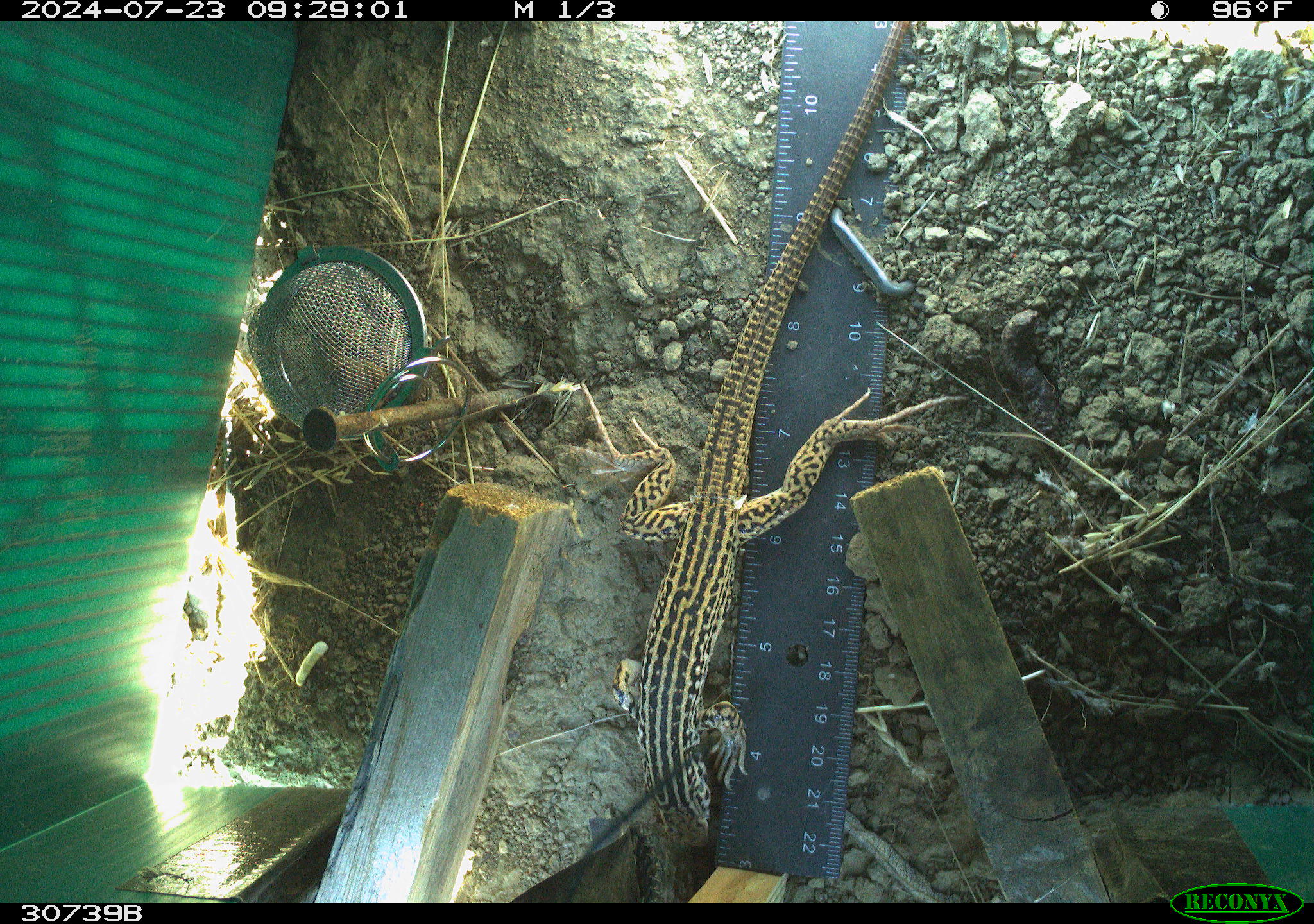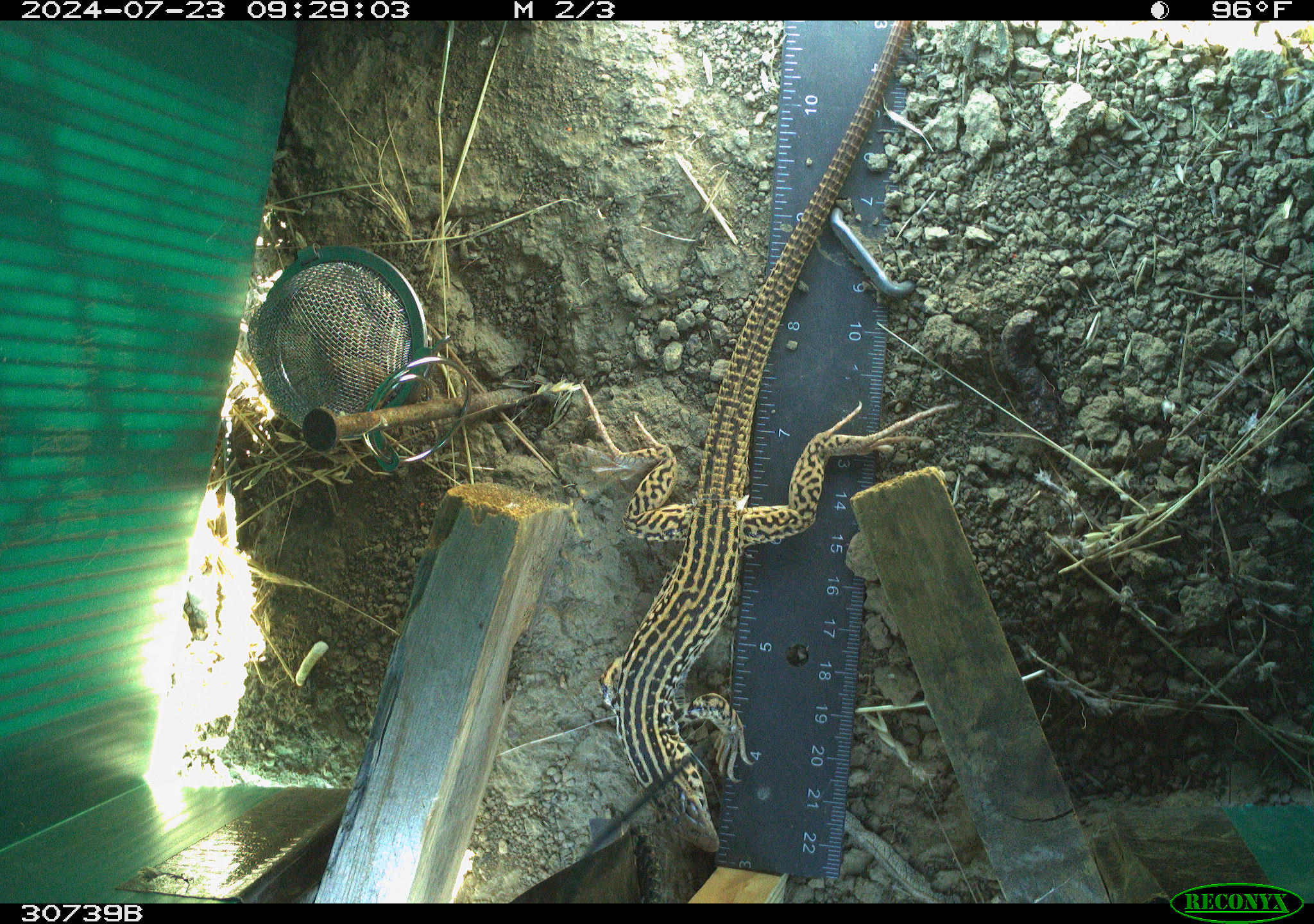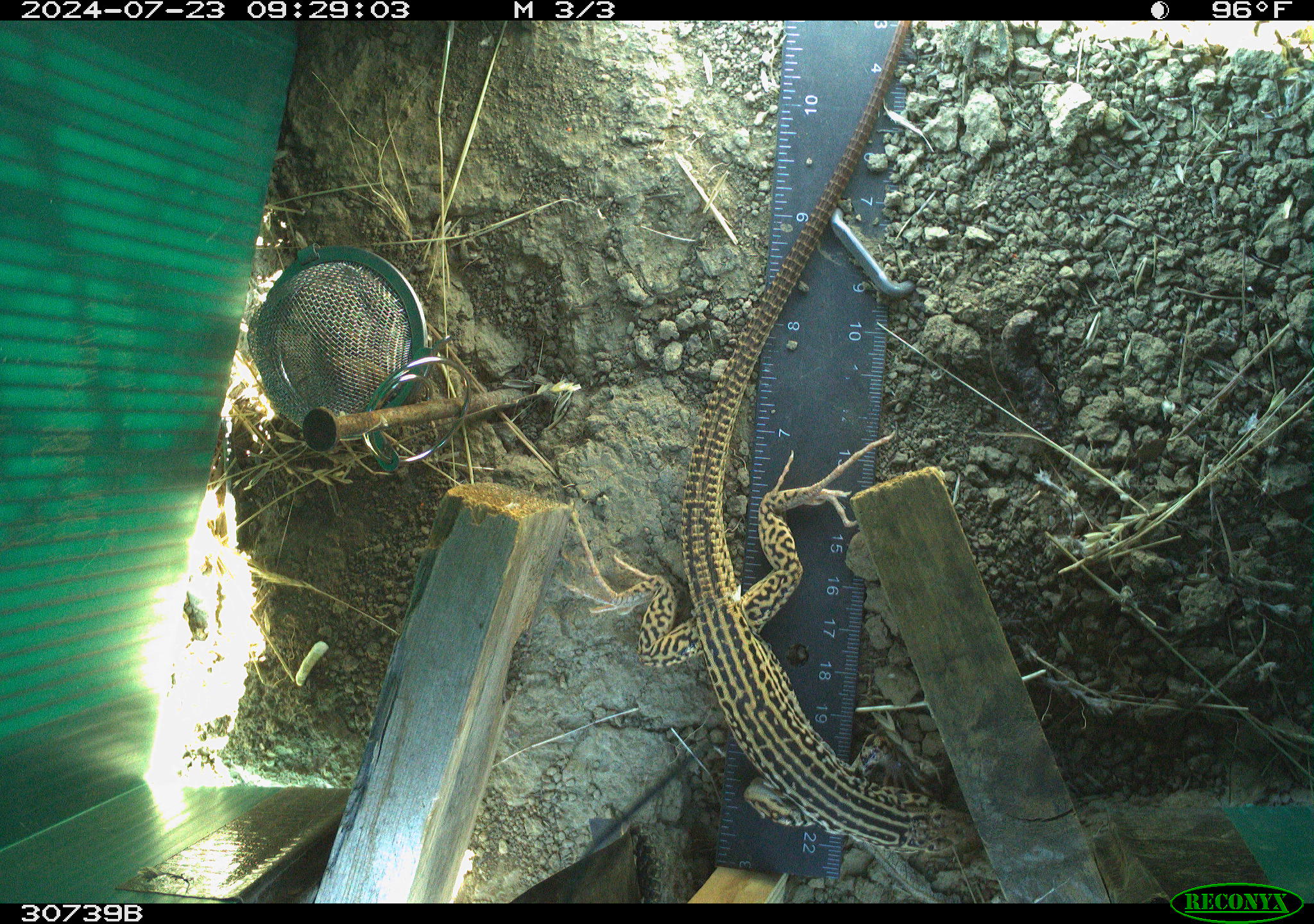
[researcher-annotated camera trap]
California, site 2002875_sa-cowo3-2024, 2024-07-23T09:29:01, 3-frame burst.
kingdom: Animalia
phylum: Chordata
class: Reptilia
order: Squamata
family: Teiidae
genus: Aspidoscelis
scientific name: Aspidoscelis tigris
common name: western whiptail